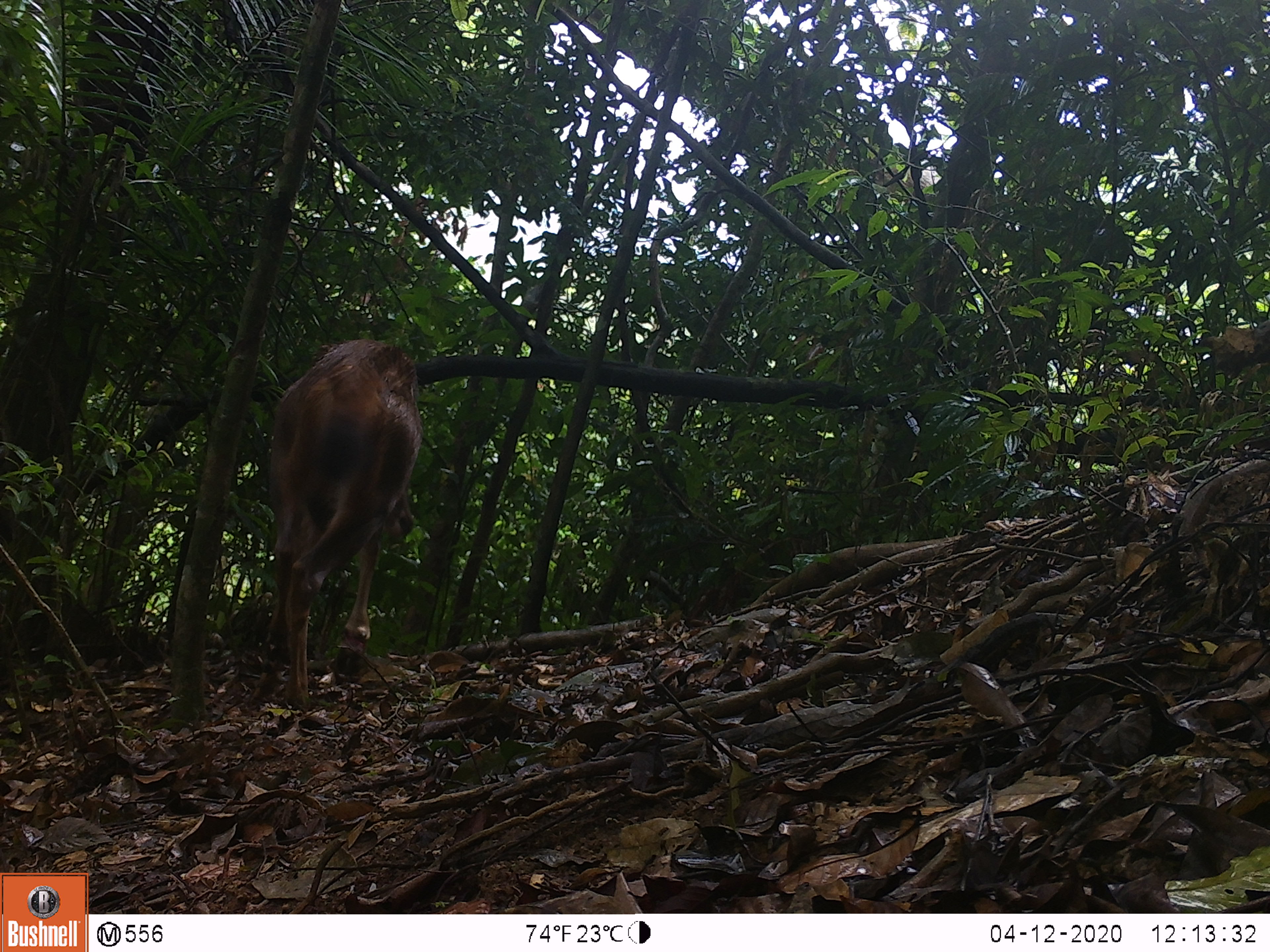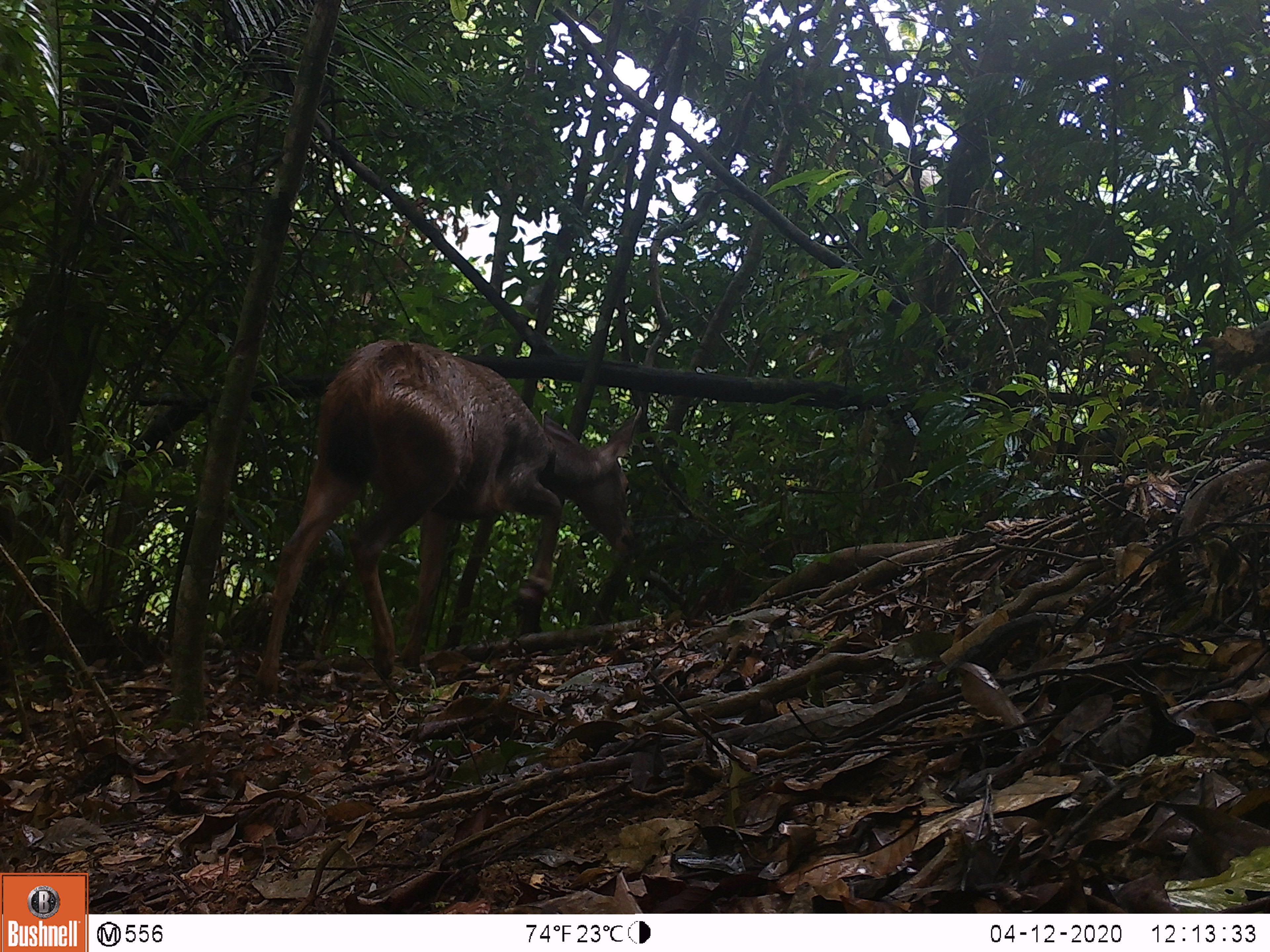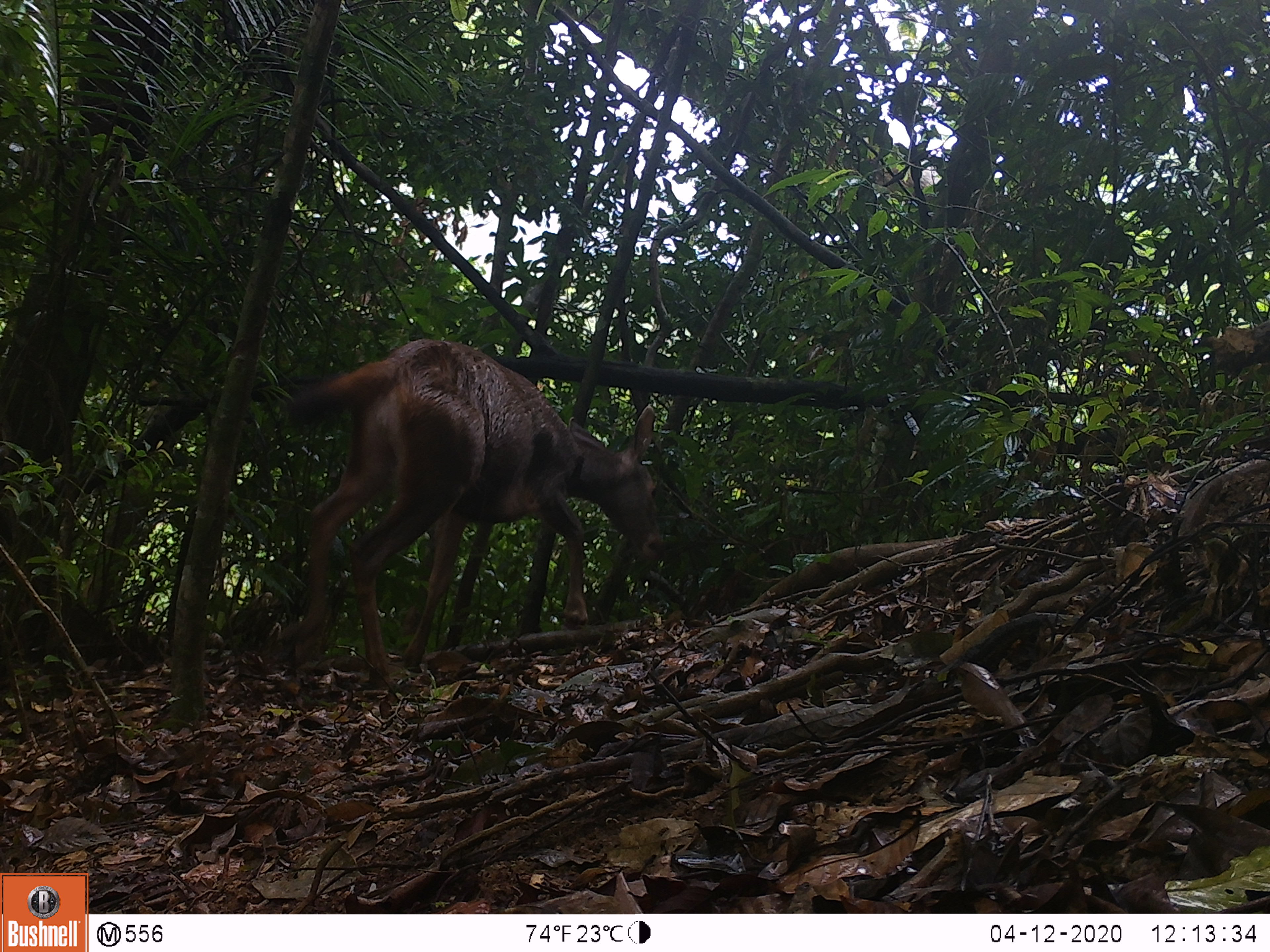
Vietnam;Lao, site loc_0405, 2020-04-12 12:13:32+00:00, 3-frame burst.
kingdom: Animalia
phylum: Chordata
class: Mammalia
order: Artiodactyla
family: Cervidae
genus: Rusa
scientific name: Rusa unicolor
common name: sambar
Sambar (Rusa unicolor). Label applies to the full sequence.